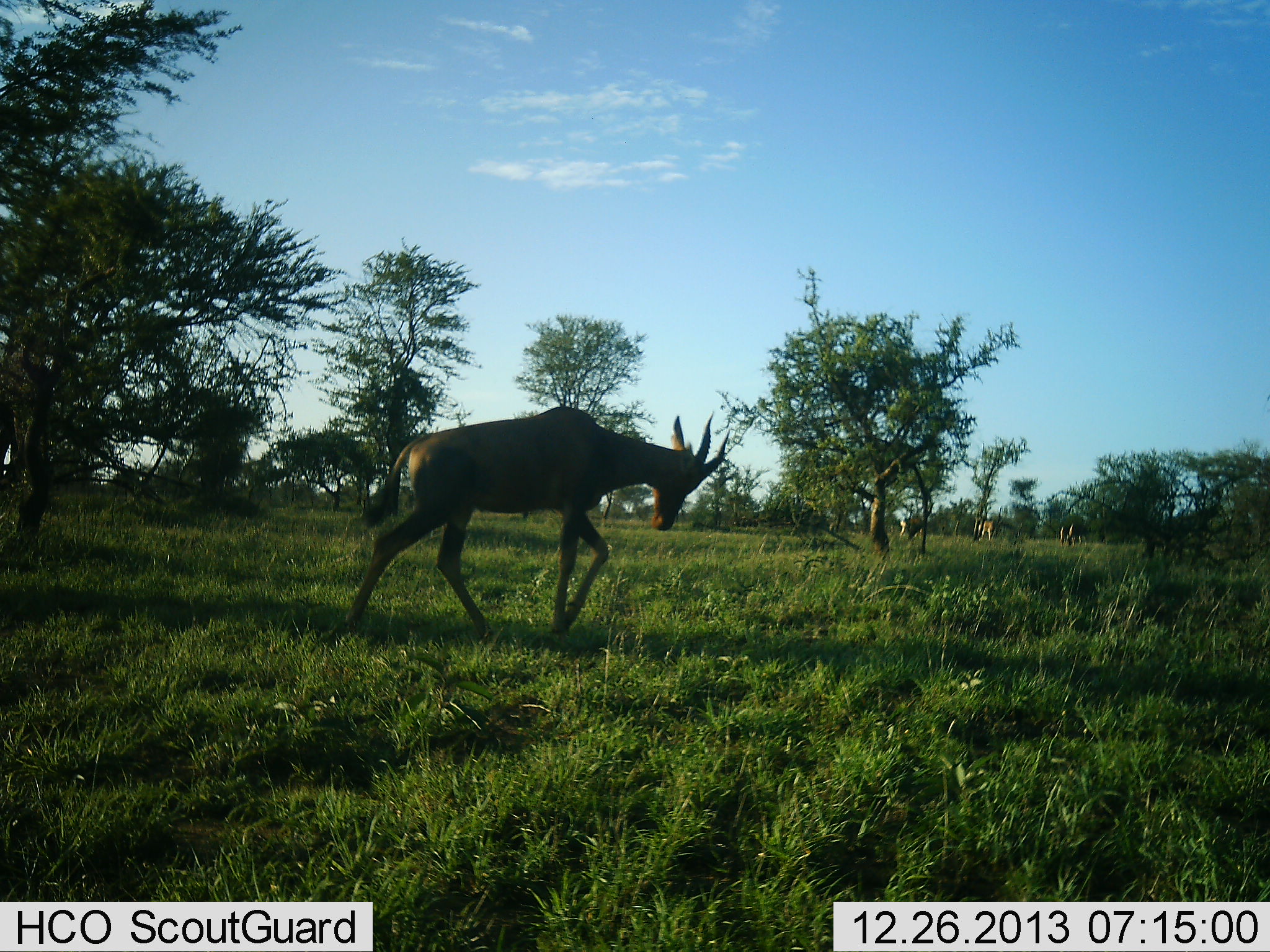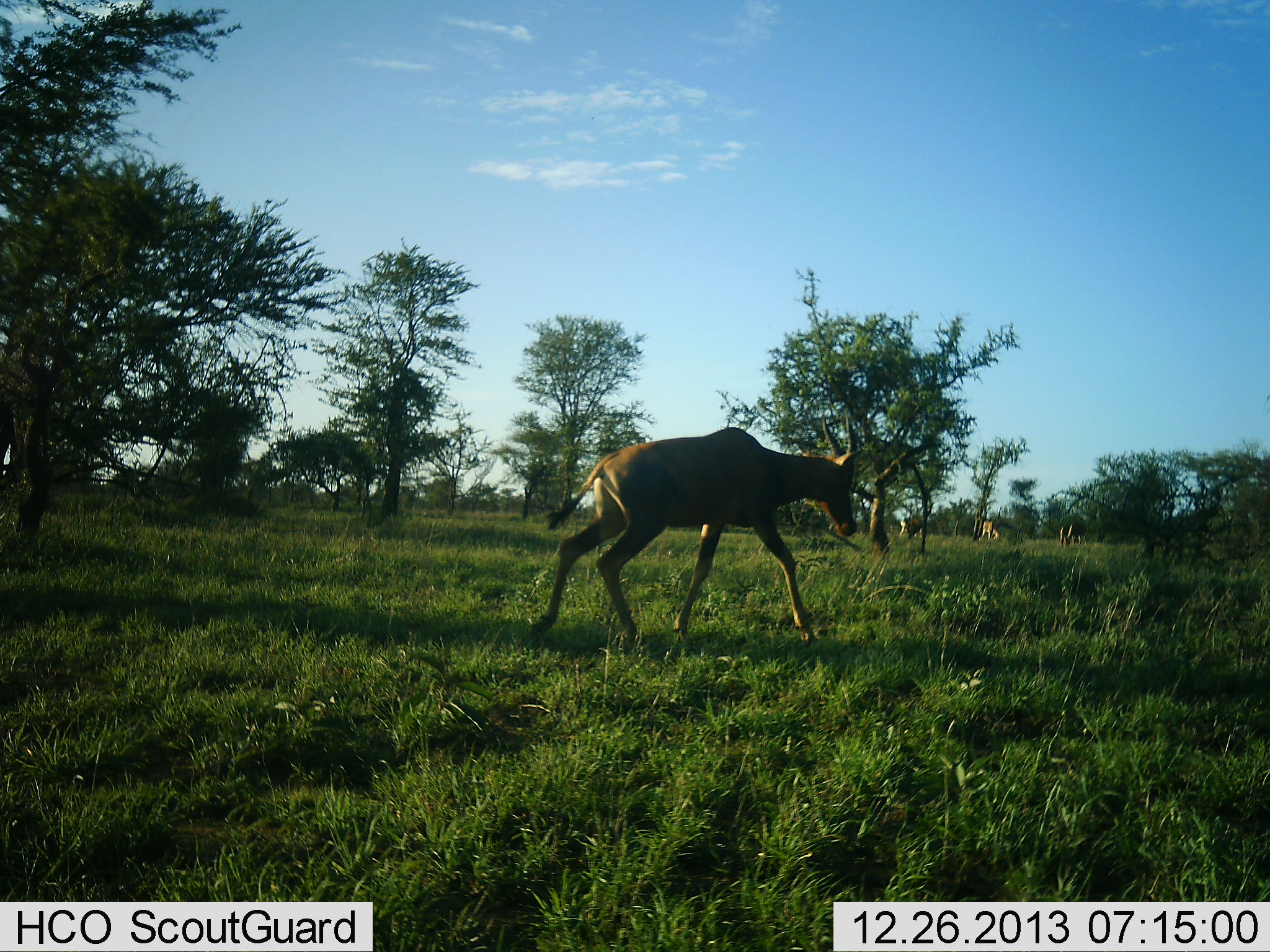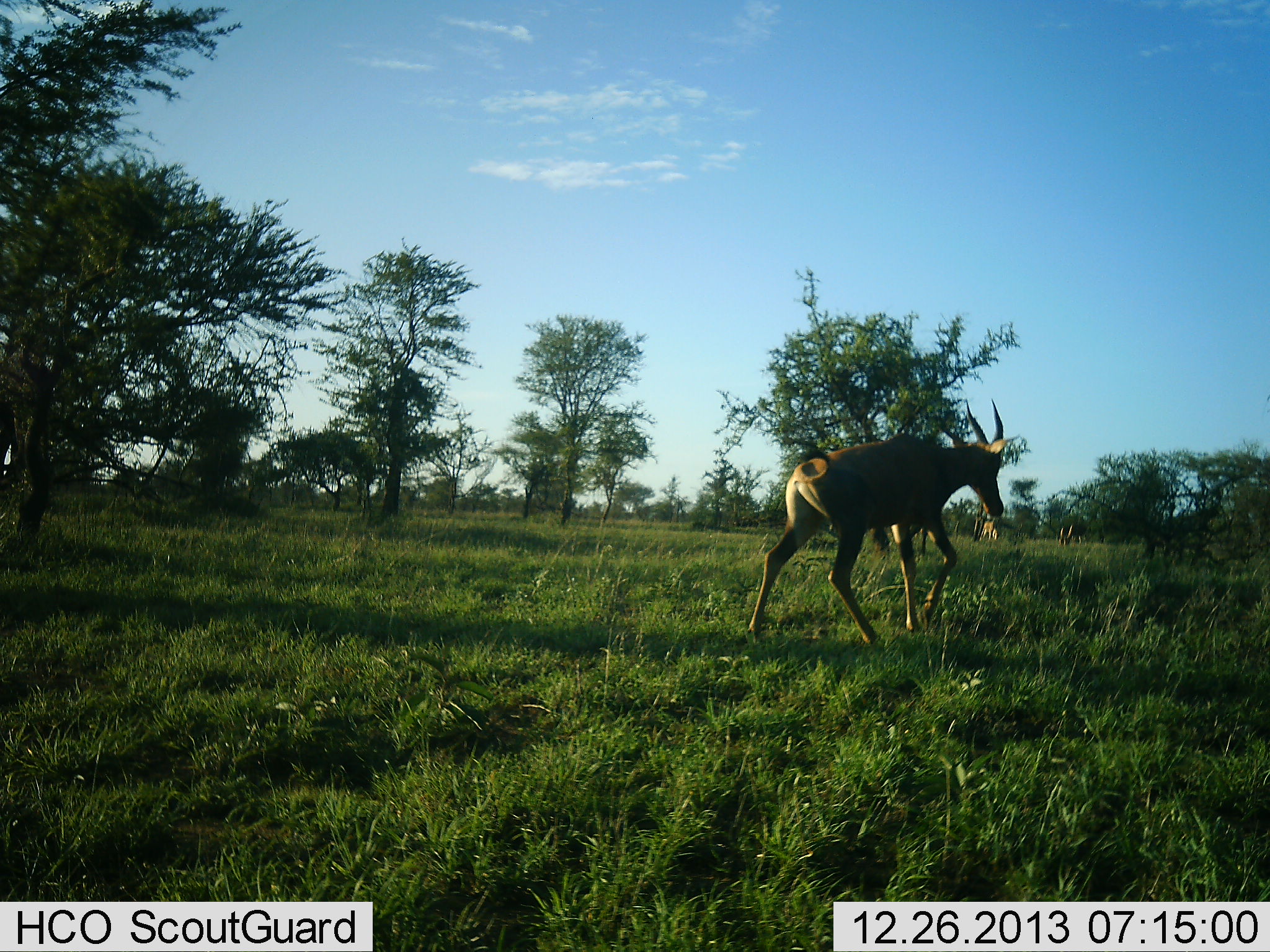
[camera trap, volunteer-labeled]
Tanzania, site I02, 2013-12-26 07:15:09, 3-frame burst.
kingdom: Animalia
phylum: Chordata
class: Mammalia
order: Artiodactyla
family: Bovidae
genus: Damaliscus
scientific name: Damaliscus lunatus jimela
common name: topi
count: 2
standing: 0%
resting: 0%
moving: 100%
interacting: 0%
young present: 0%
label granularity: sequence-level